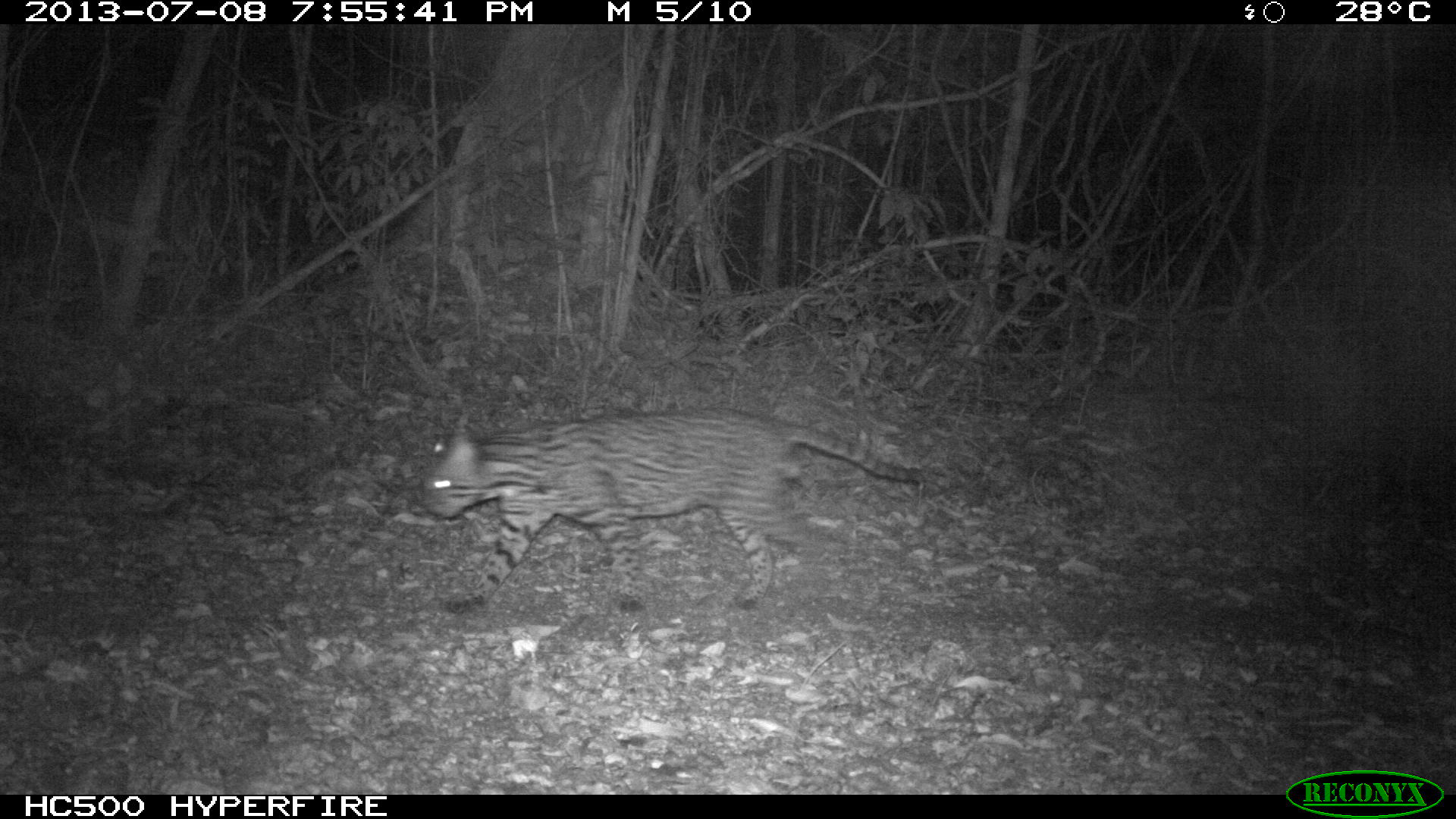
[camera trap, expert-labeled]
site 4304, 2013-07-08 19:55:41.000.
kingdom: Animalia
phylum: Chordata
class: Mammalia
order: Carnivora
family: Felidae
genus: Leopardus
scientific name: Leopardus pardalis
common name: ocelot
Leopardus pardalis (ocelot), count 1, sex male.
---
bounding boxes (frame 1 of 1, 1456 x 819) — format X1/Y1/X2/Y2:
leopardus pardalis: 418/405/949/614